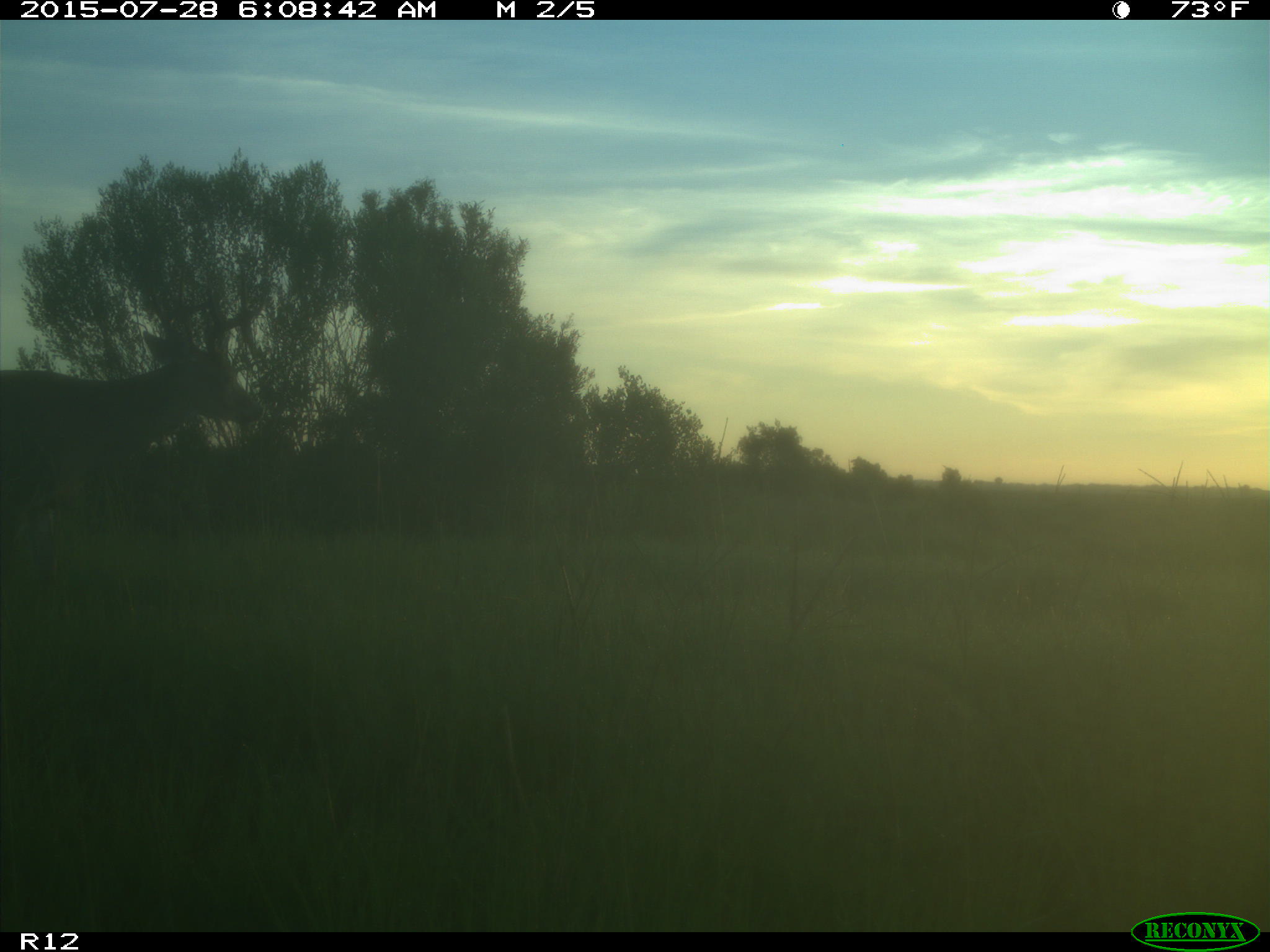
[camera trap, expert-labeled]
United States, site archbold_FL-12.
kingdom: Animalia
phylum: Chordata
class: Mammalia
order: Artiodactyla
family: Cervidae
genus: Odocoileus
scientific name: Odocoileus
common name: deer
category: unidentified deer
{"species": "unidentified deer (deer) (Odocoileus)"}